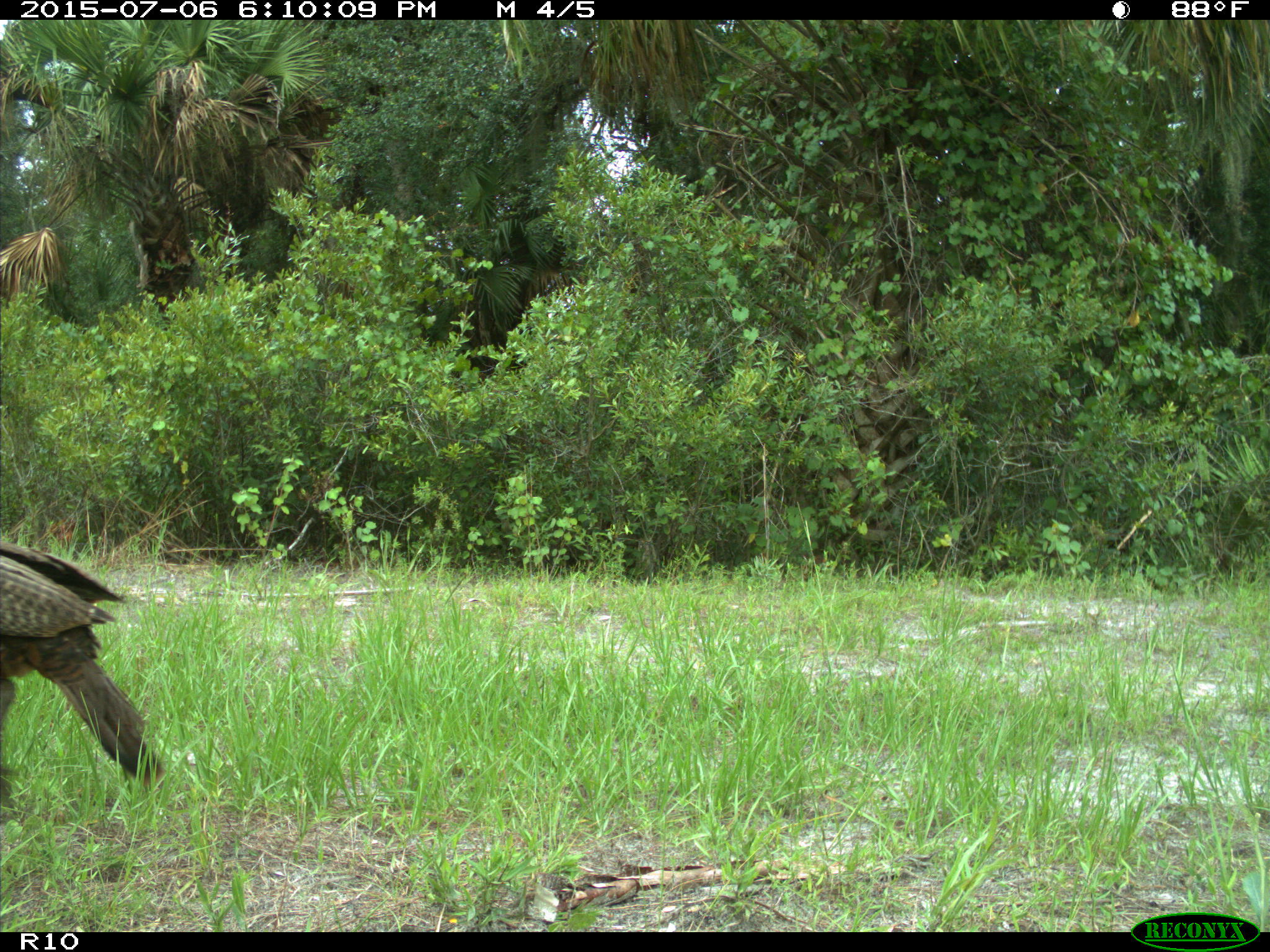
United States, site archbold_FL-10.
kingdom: Animalia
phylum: Chordata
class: Aves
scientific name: Aves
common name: birds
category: unidentified bird